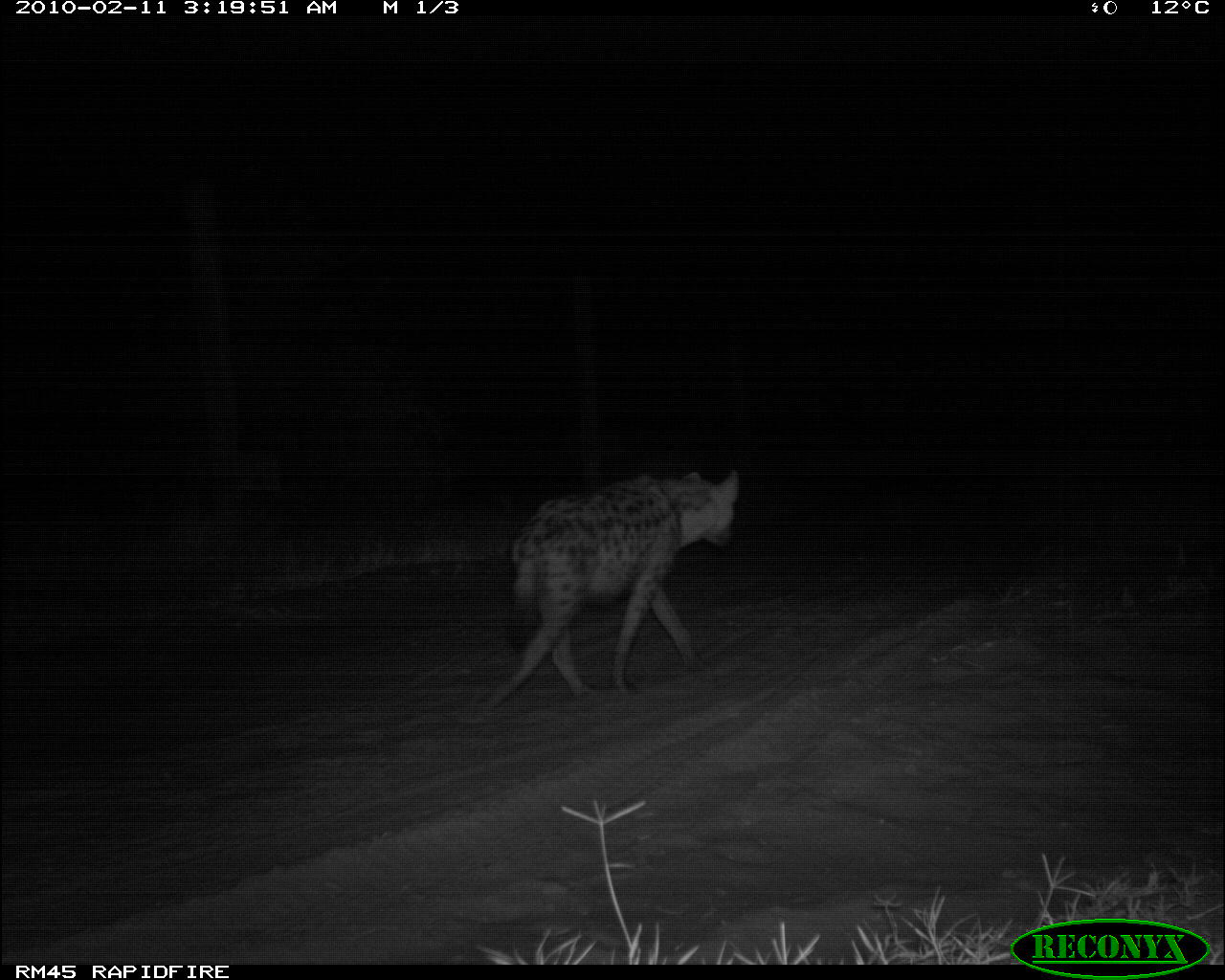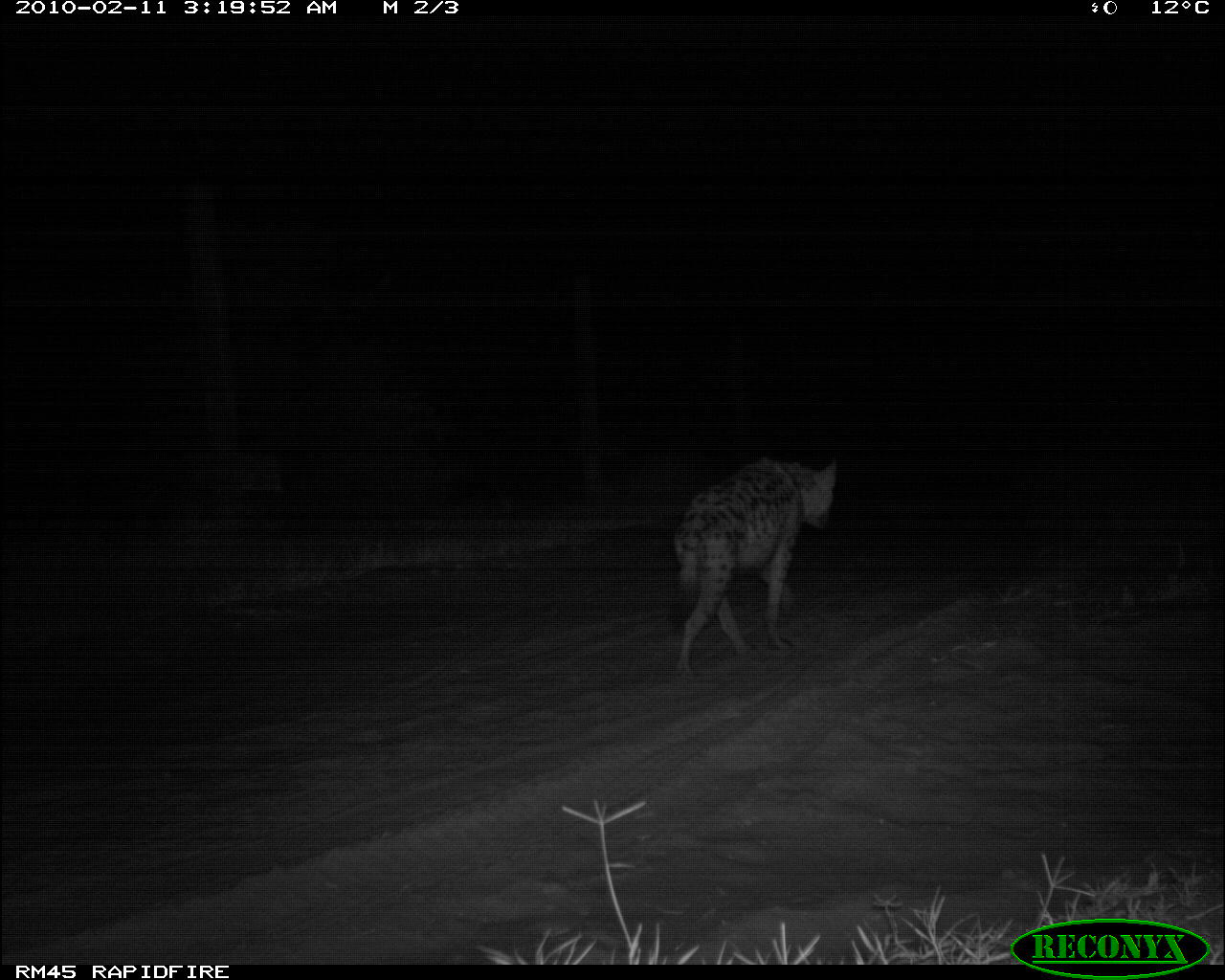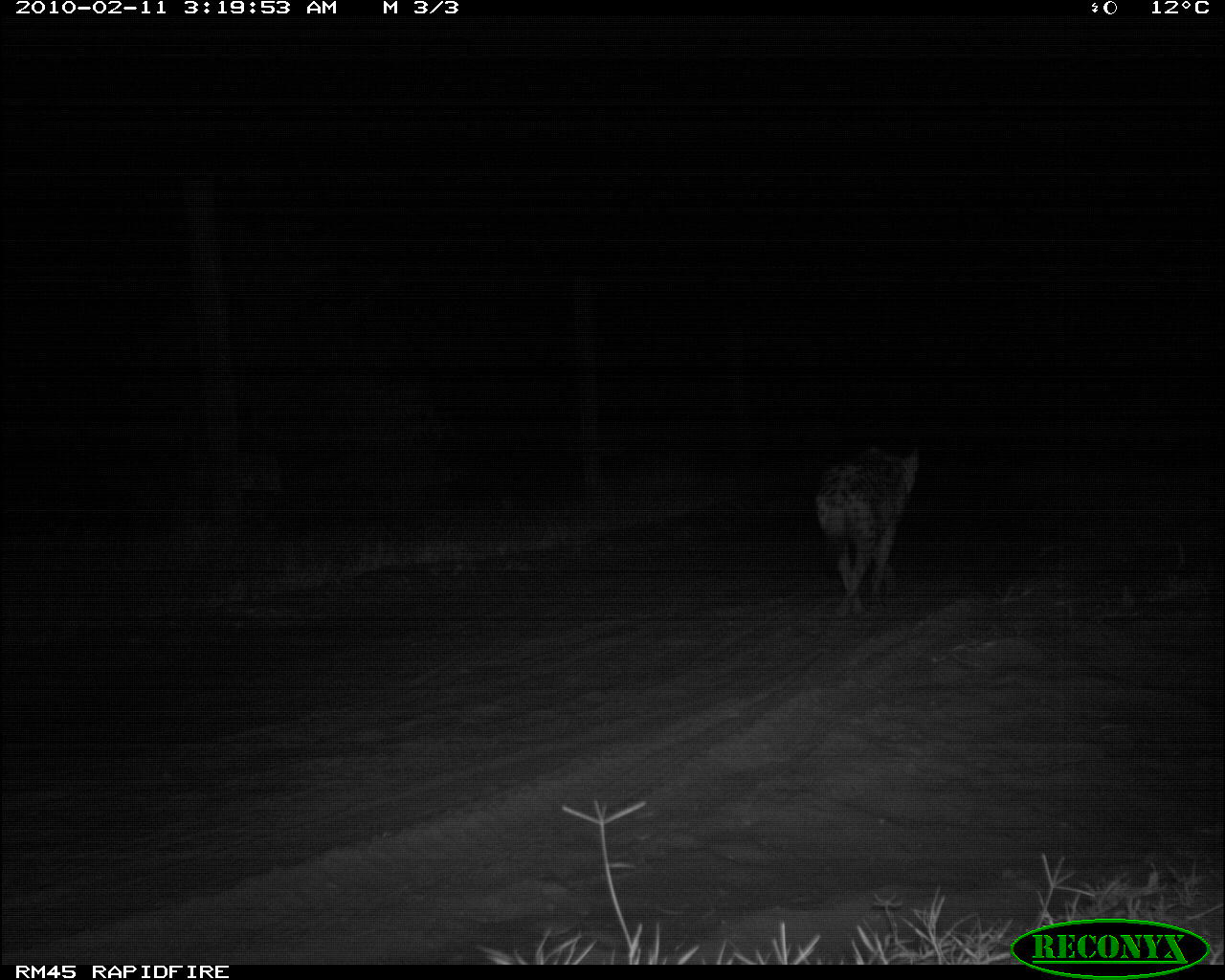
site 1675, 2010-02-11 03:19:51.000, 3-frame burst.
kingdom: Animalia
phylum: Chordata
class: Mammalia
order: Carnivora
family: Hyaenidae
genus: Crocuta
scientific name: Crocuta crocuta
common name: spotted hyena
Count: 1.